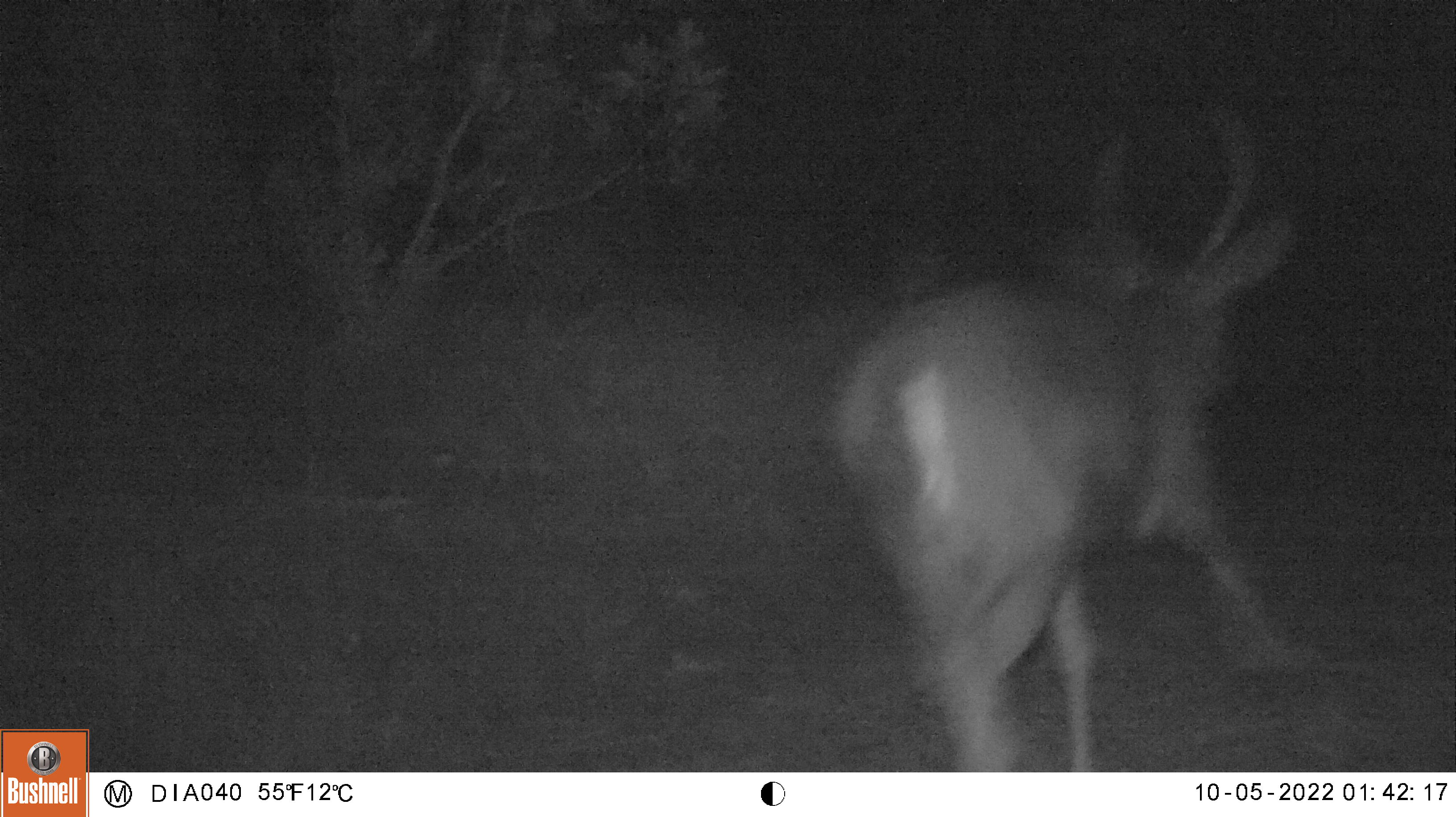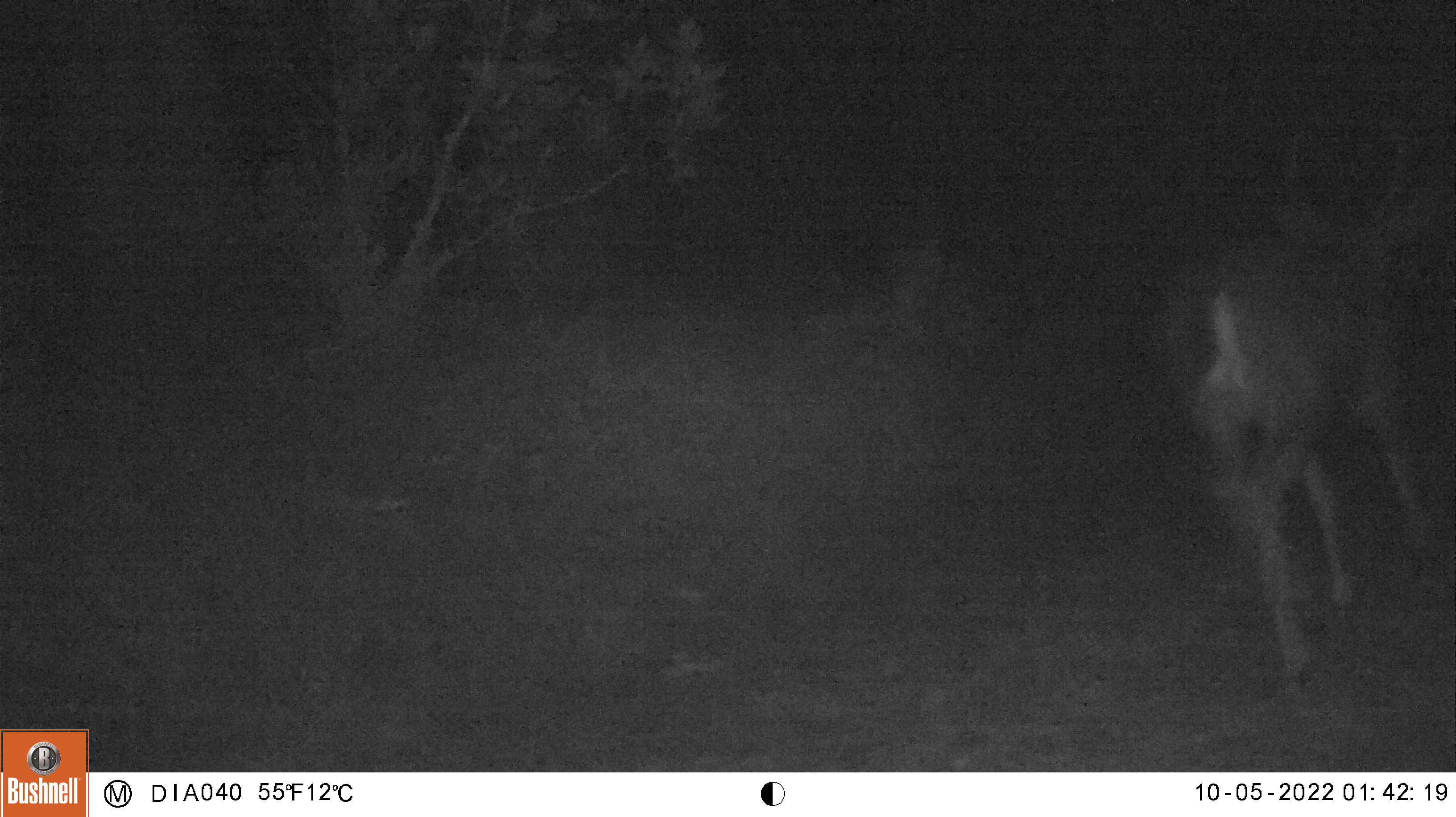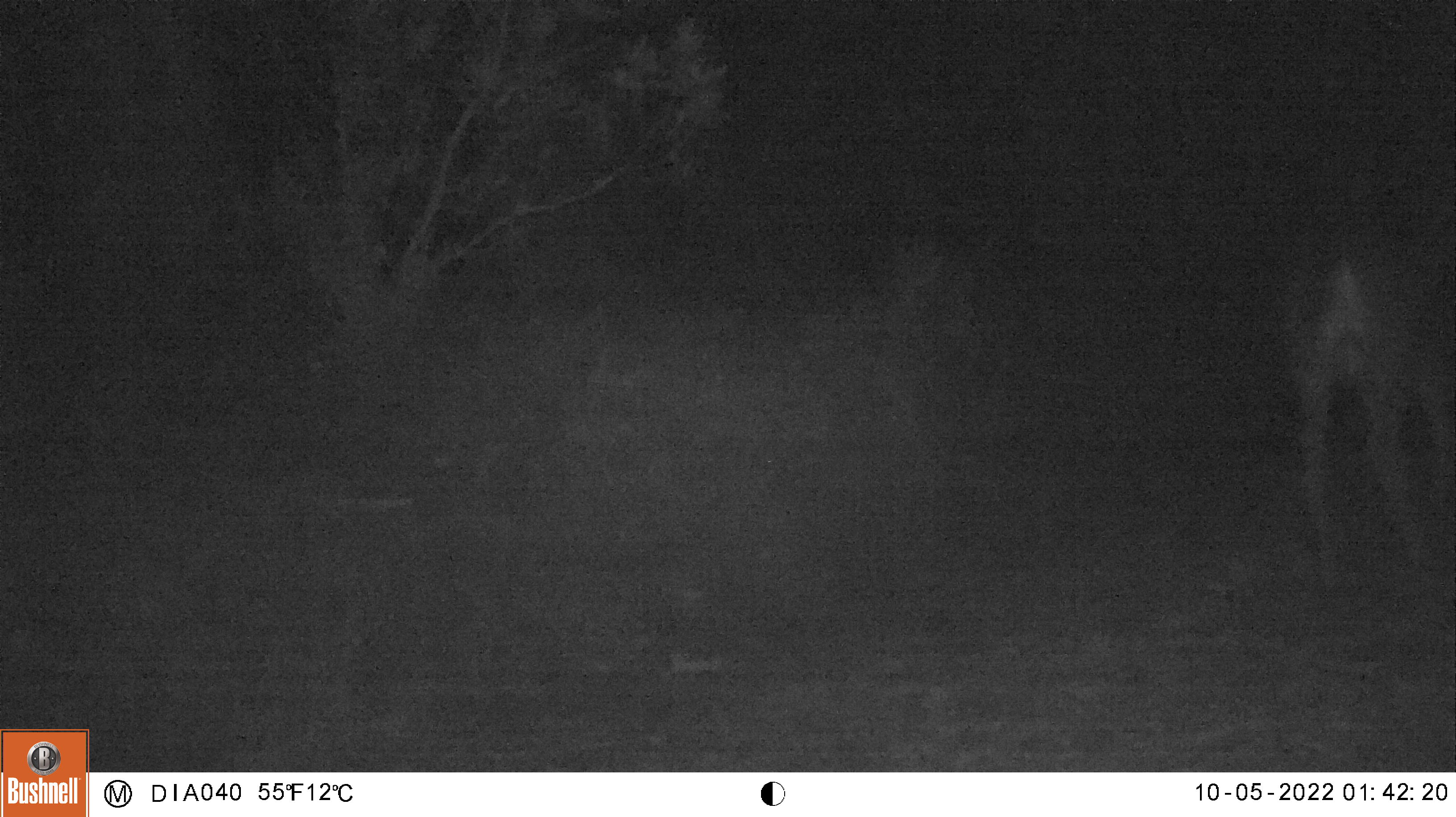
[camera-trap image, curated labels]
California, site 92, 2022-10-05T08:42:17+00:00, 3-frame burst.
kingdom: Animalia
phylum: Chordata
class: Mammalia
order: Artiodactyla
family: Cervidae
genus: Odocoileus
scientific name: Odocoileus hemionus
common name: mule deer